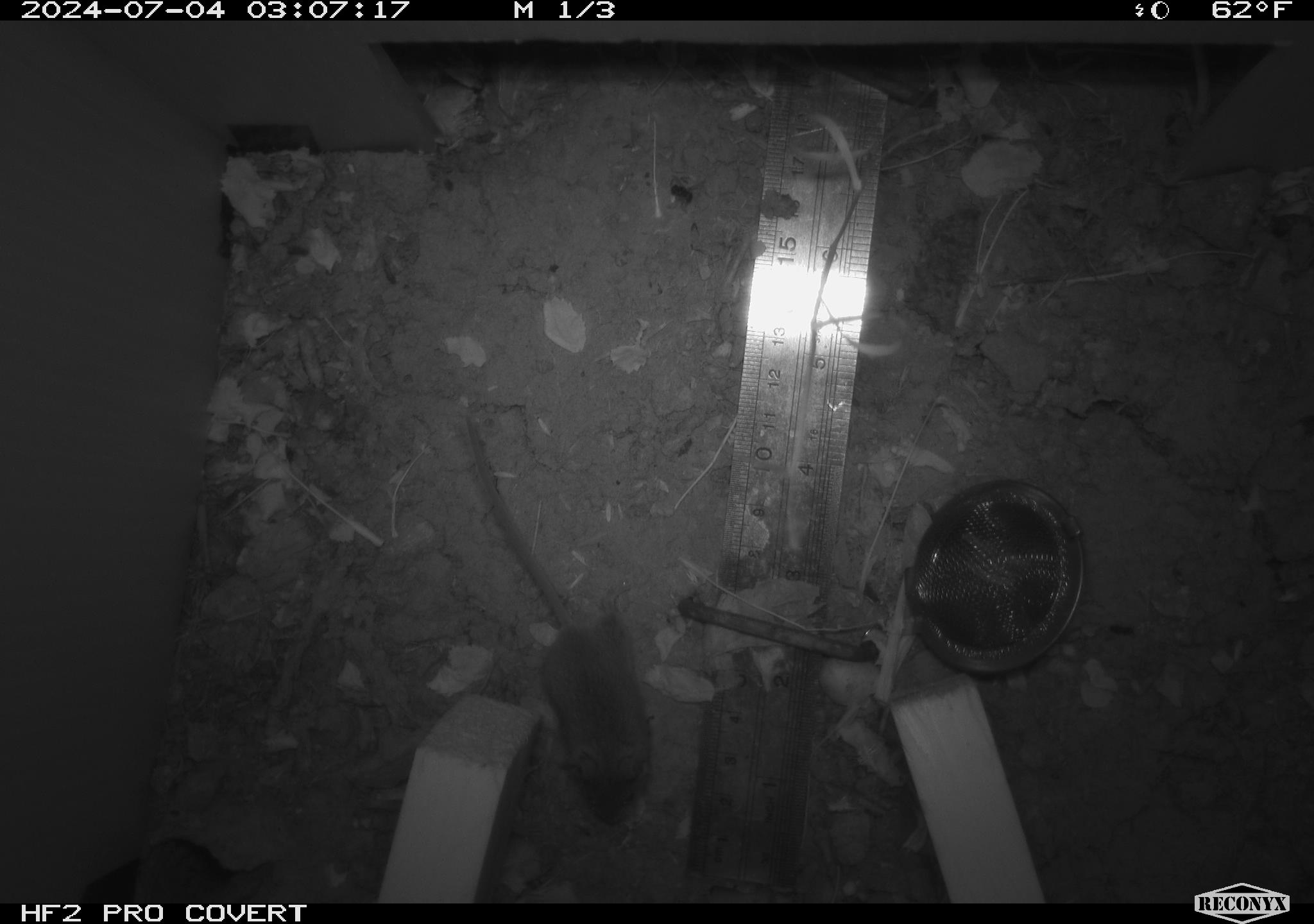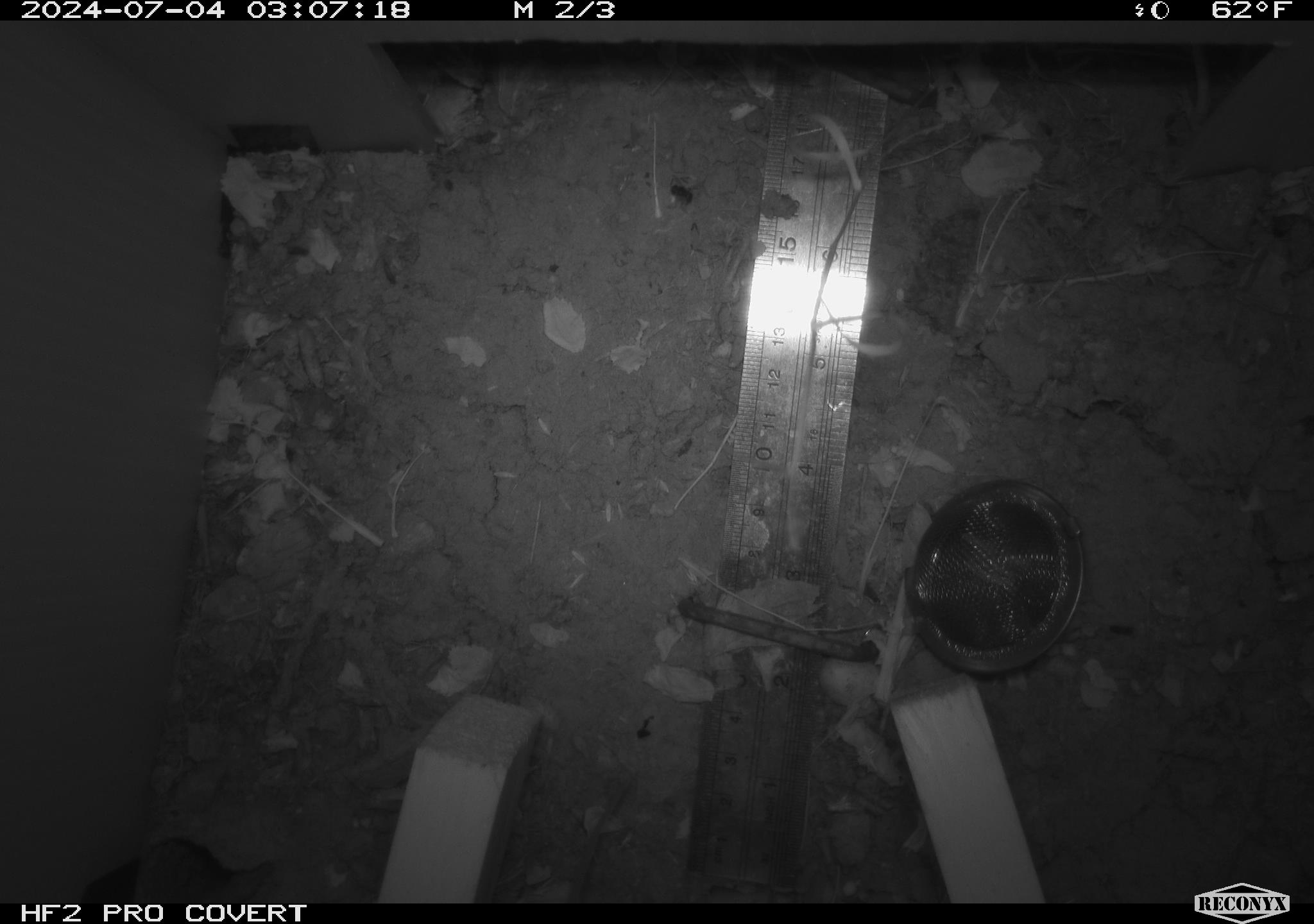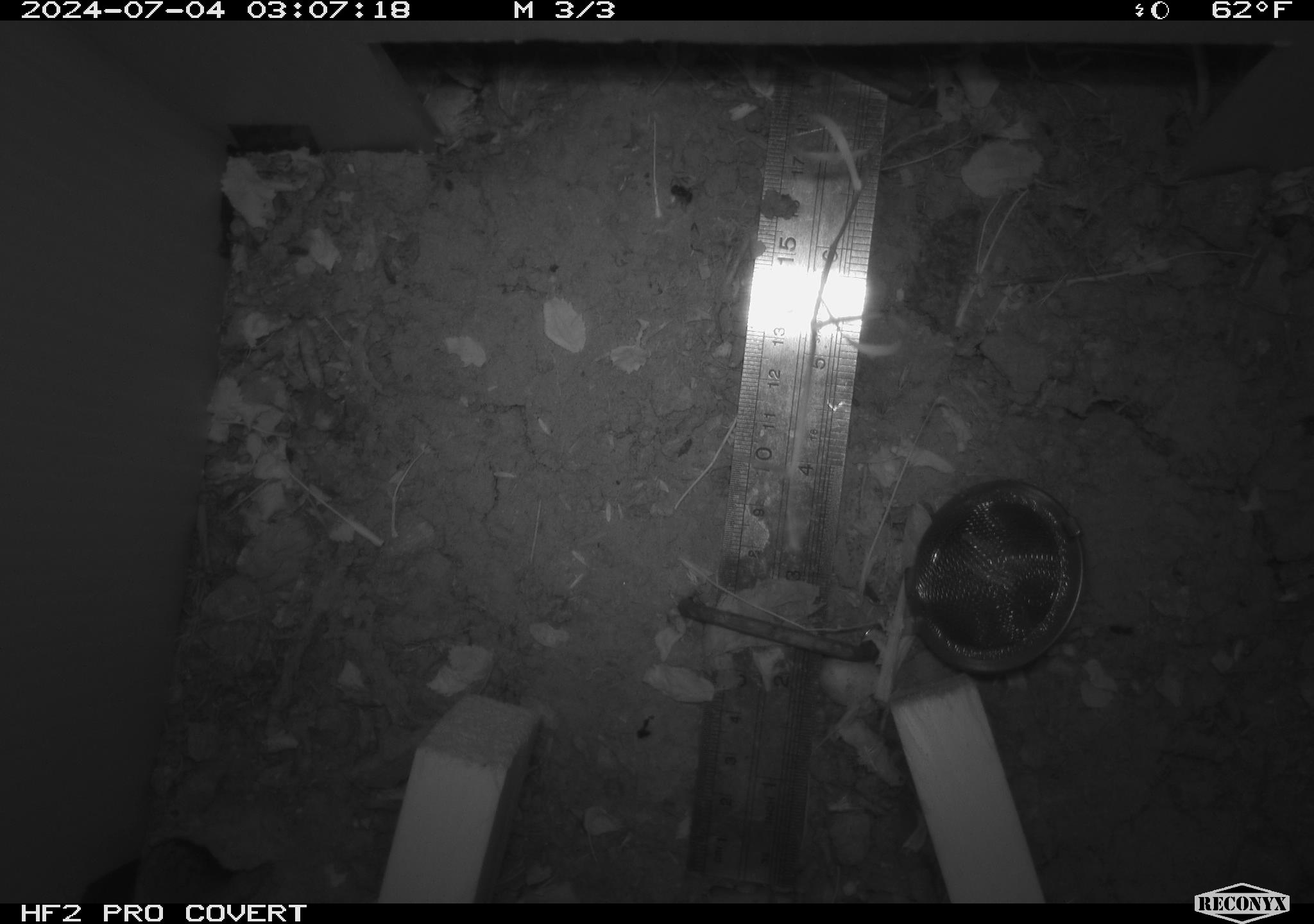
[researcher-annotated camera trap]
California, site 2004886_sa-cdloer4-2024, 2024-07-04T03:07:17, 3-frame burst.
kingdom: Animalia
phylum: Chordata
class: Mammalia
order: Rodentia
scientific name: Rodentia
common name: rodent